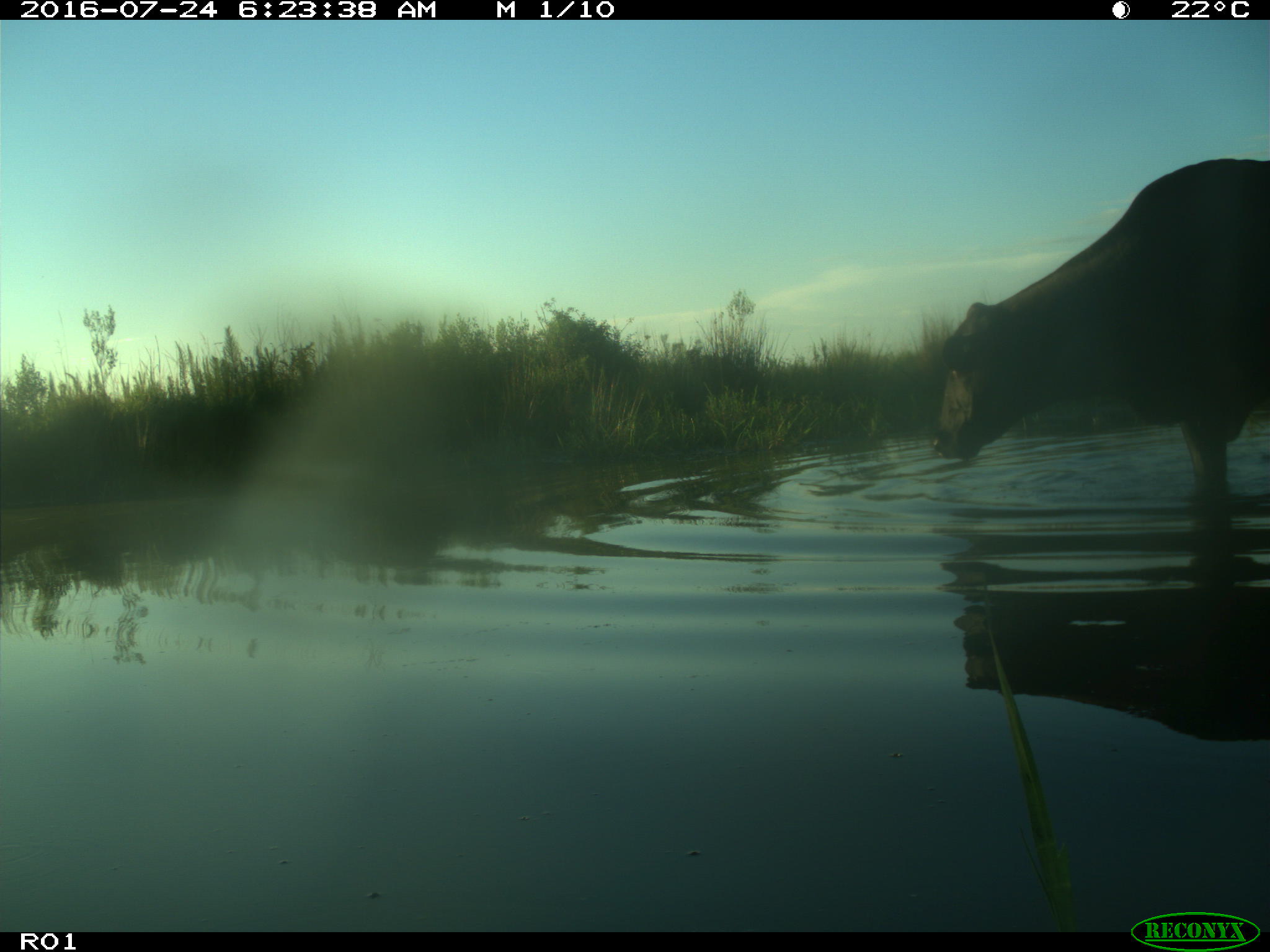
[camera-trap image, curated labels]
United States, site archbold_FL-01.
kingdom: Animalia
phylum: Chordata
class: Mammalia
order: Artiodactyla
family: Bovidae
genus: Bos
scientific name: Bos taurus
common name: domestic cow